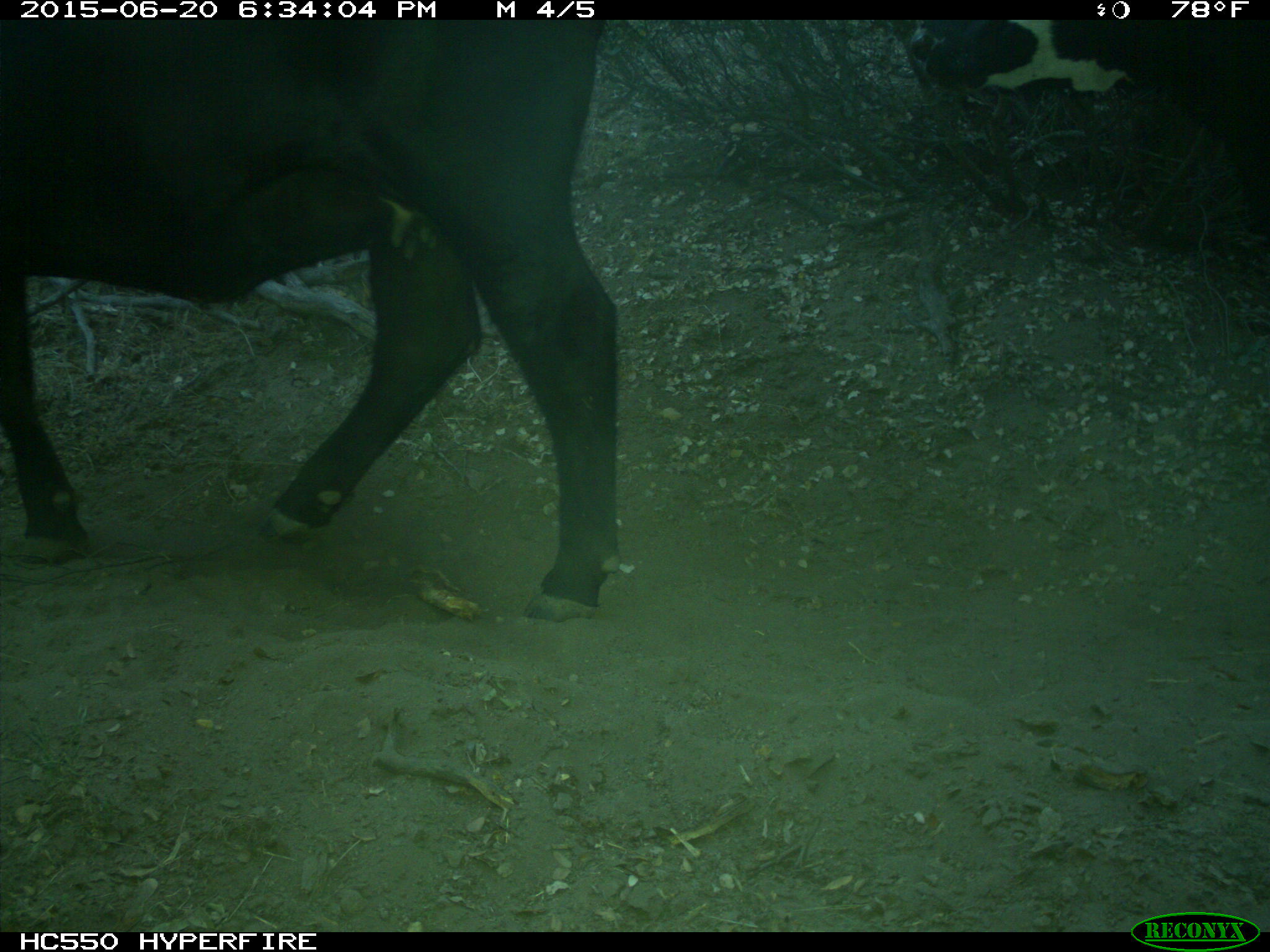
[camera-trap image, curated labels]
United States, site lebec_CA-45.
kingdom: Animalia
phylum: Chordata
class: Mammalia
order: Artiodactyla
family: Bovidae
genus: Bos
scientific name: Bos taurus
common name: domestic cow